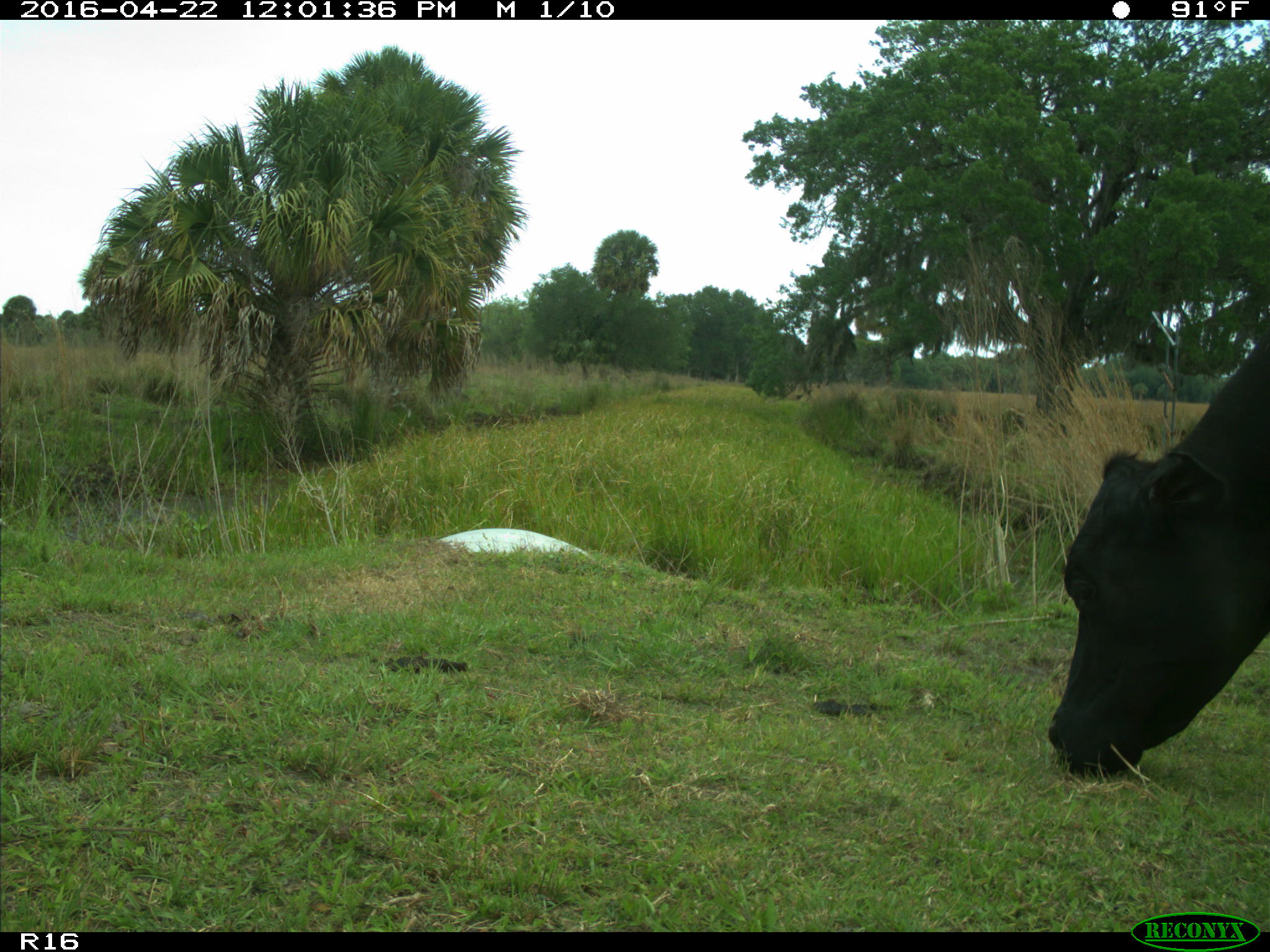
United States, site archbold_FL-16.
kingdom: Animalia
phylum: Chordata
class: Mammalia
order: Artiodactyla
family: Bovidae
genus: Bos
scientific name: Bos taurus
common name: domestic cow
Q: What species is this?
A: Bos taurus (domestic cow).